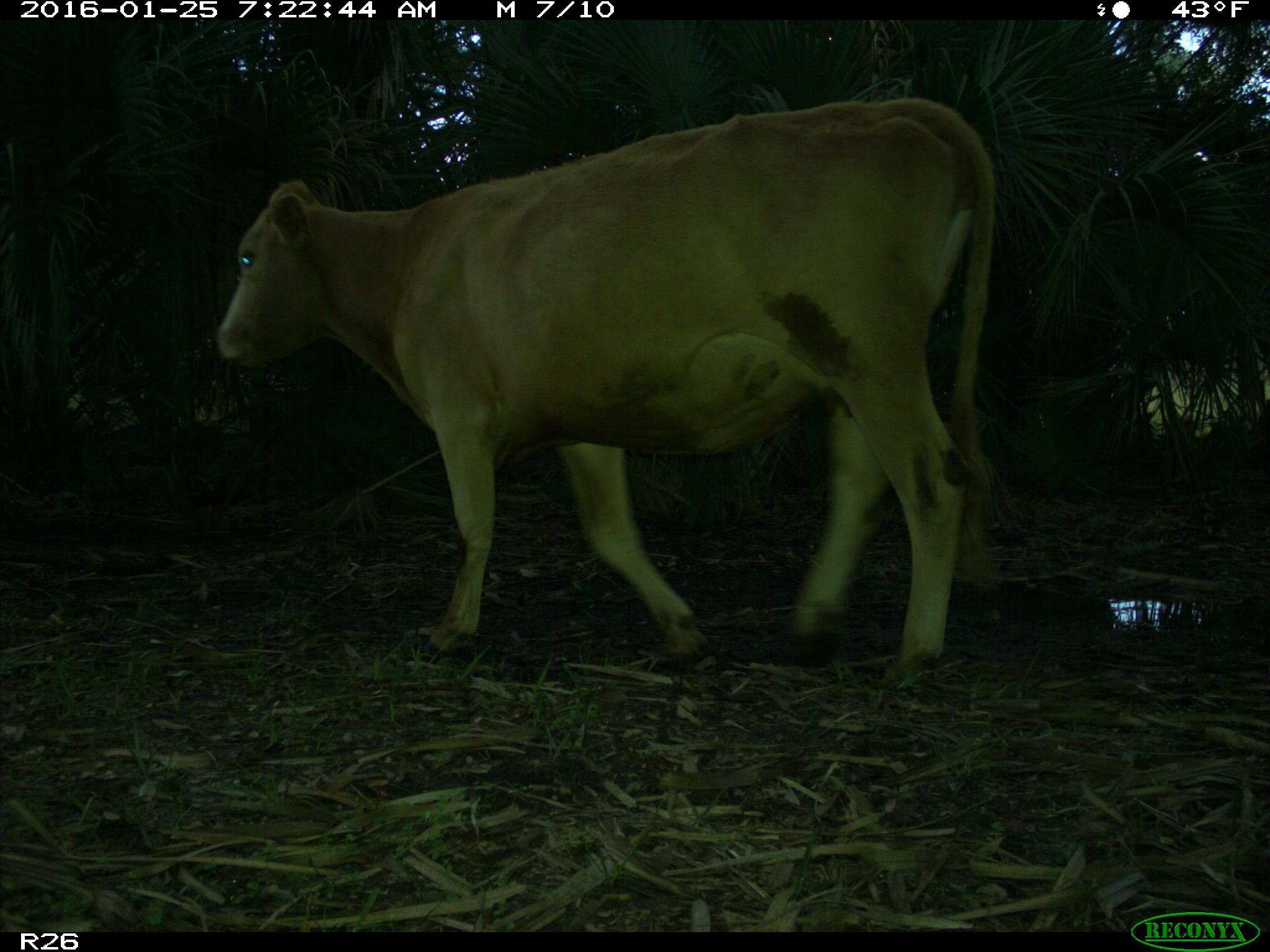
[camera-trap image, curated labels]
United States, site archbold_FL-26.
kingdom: Animalia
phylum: Chordata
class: Mammalia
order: Artiodactyla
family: Bovidae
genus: Bos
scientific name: Bos taurus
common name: domestic cow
Bos taurus (domestic cow).